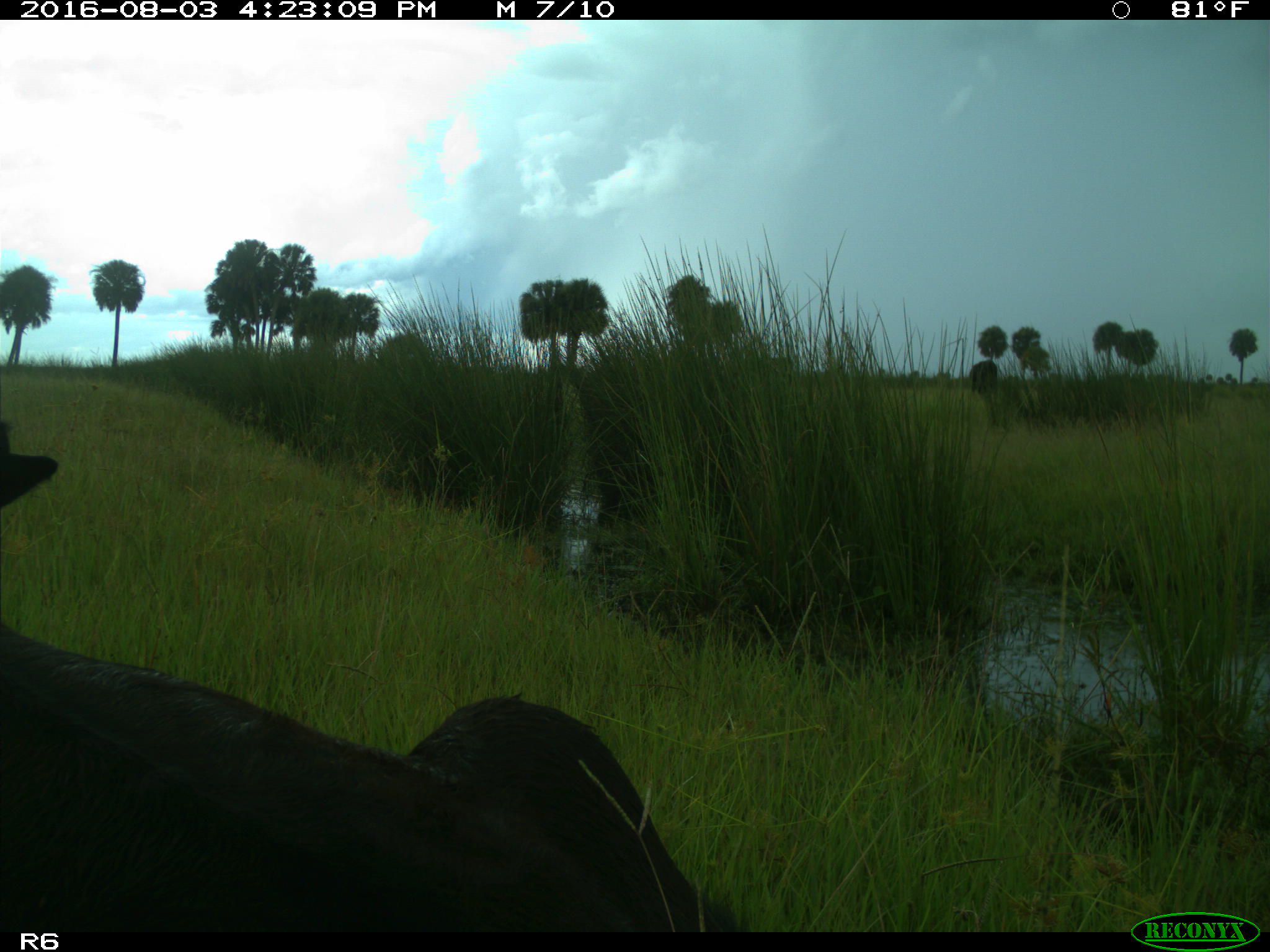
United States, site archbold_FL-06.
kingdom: Animalia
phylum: Chordata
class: Mammalia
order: Artiodactyla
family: Bovidae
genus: Bos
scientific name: Bos taurus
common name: domestic cow